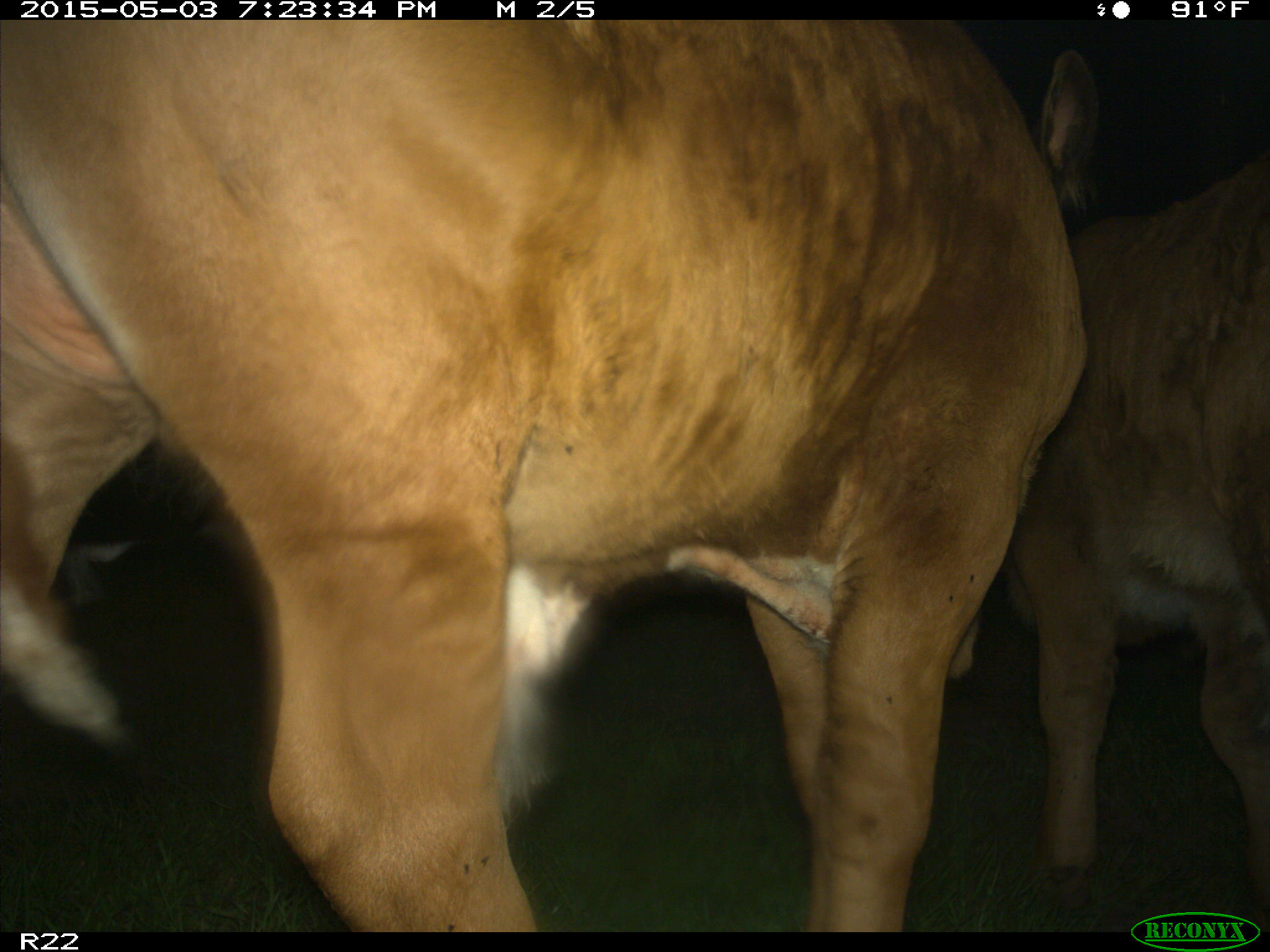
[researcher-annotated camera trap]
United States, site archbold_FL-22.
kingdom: Animalia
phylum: Chordata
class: Mammalia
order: Artiodactyla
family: Bovidae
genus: Bos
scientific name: Bos taurus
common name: domestic cow